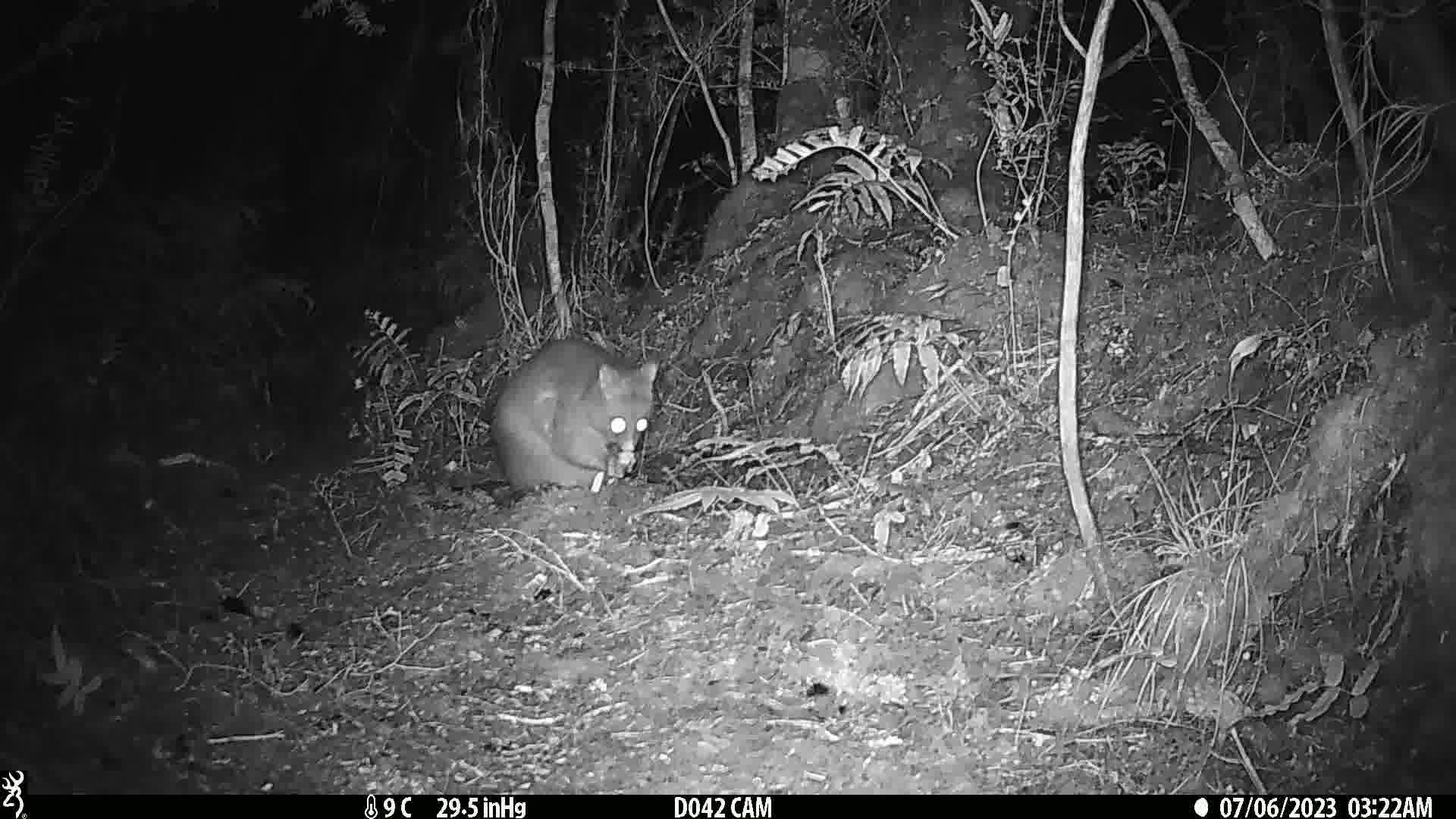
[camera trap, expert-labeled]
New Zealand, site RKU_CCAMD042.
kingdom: Animalia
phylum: Chordata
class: Mammalia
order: Diprotodontia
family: Phalangeridae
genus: Trichosurus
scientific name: Trichosurus vulpecula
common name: common brushtail possum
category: possum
Possum (common brushtail possum) (Trichosurus vulpecula).